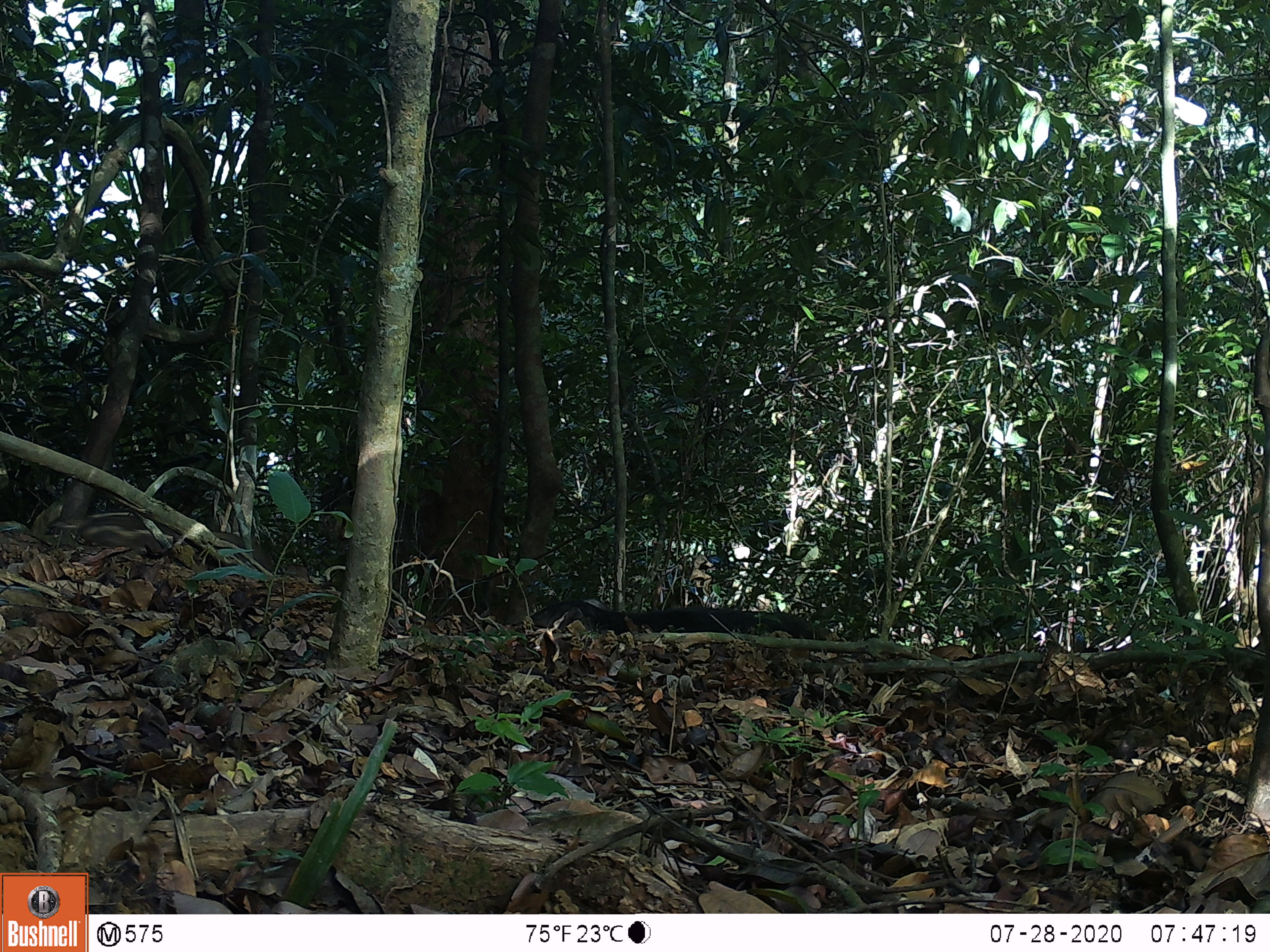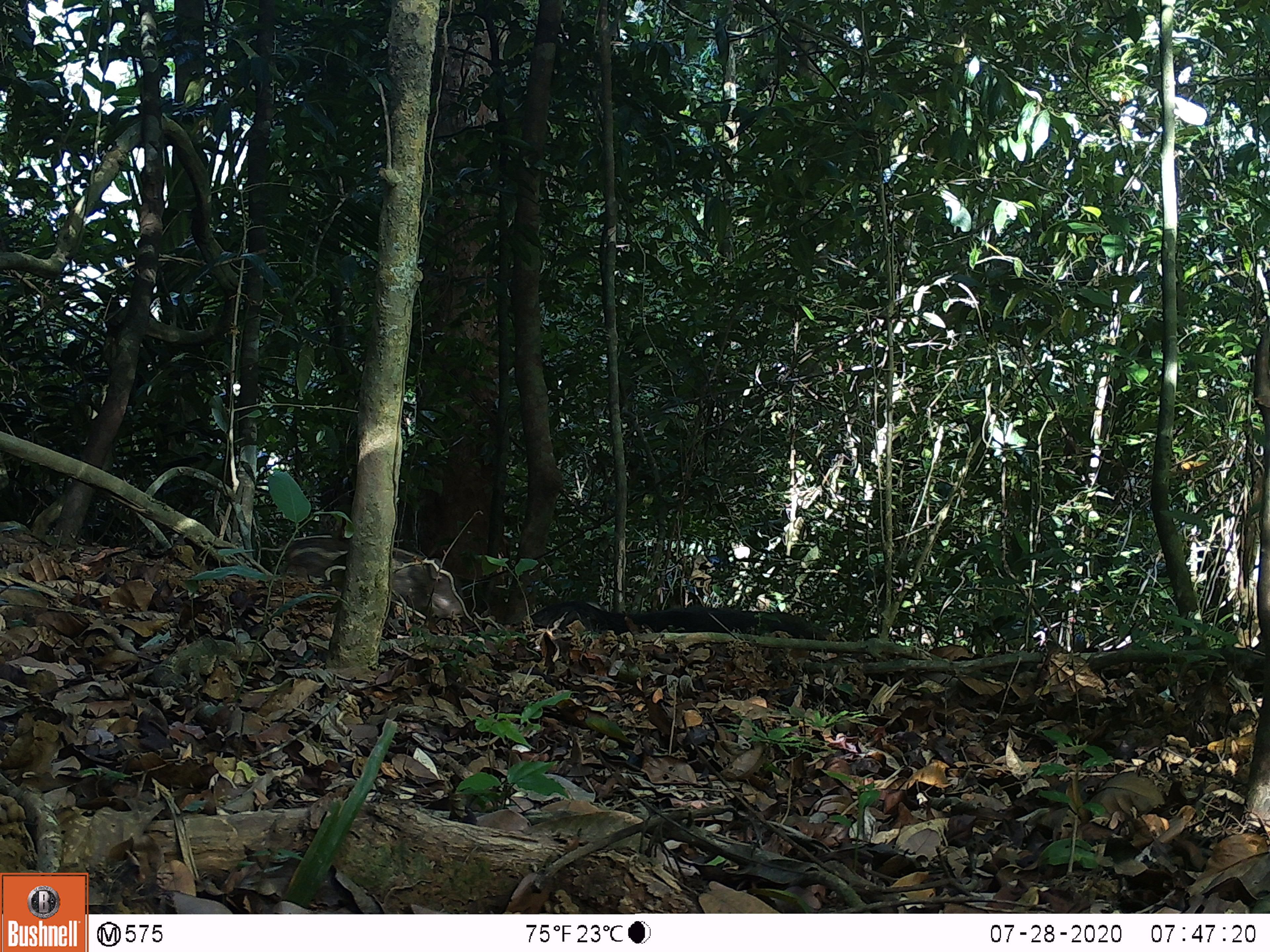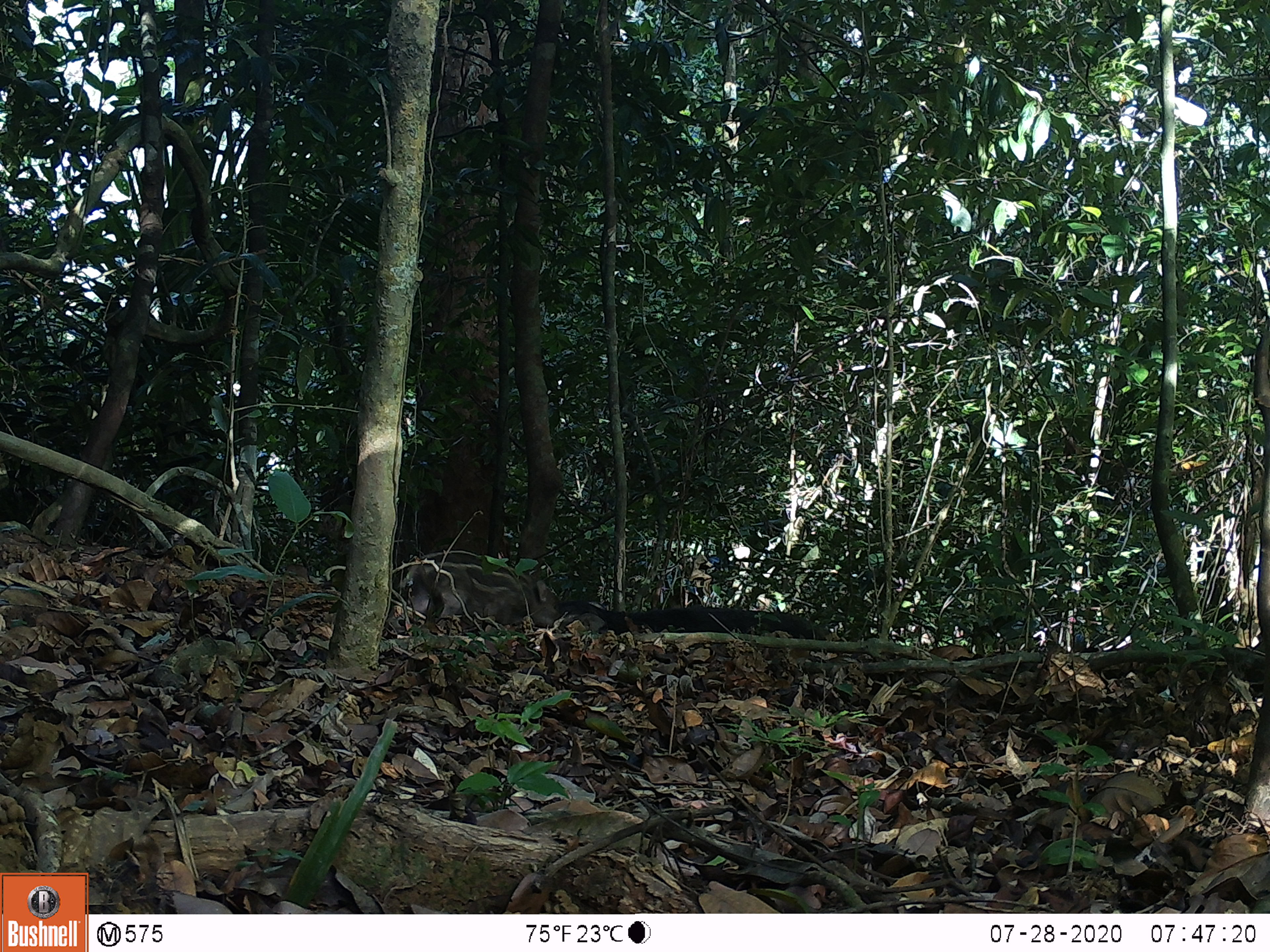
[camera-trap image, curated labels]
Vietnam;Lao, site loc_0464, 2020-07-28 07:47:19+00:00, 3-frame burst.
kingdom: Animalia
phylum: Chordata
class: Mammalia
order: Artiodactyla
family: Suidae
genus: Sus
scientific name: Sus scrofa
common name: eurasian wild pig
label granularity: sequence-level